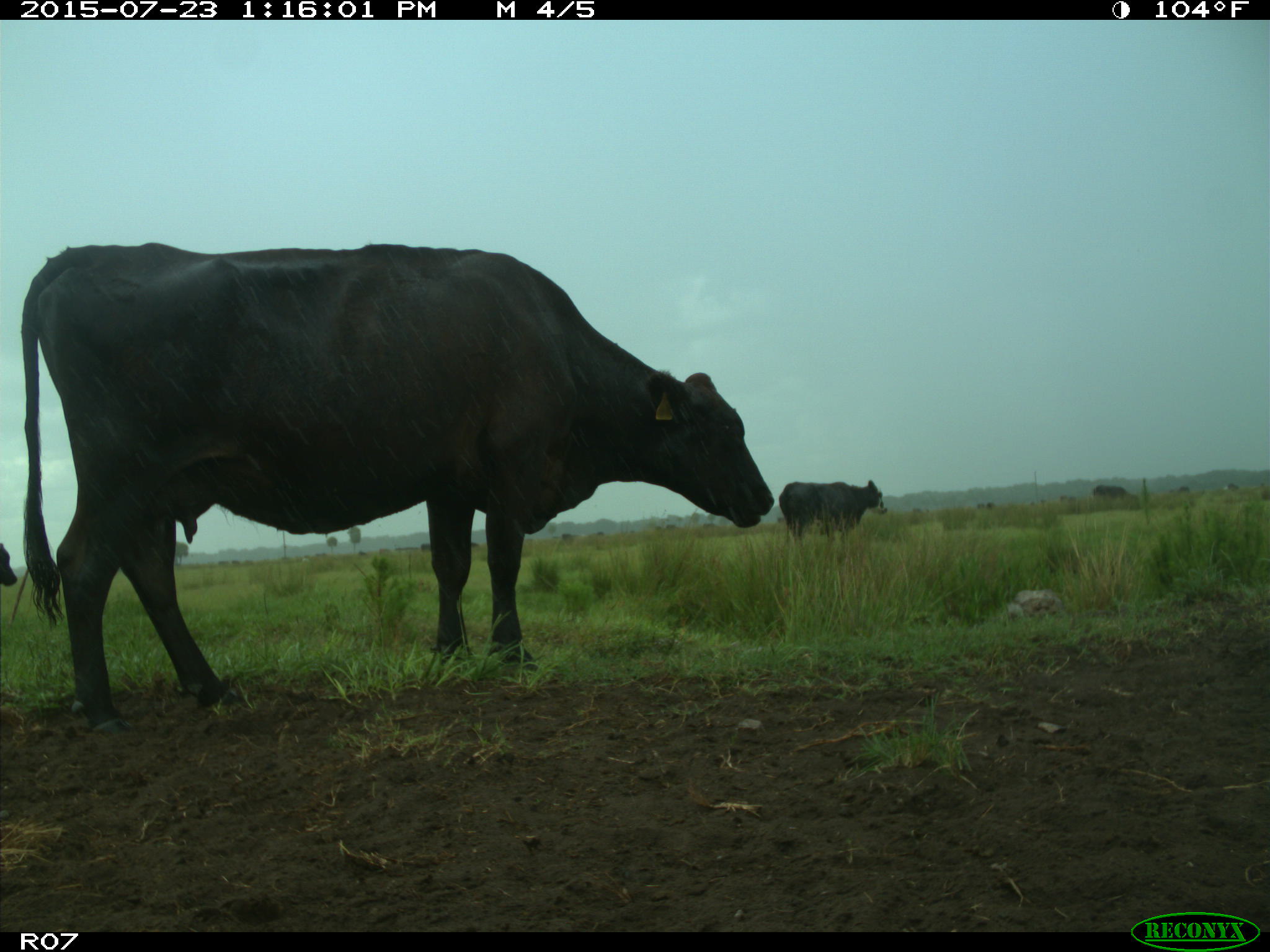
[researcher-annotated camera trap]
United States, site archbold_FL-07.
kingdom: Animalia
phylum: Chordata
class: Mammalia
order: Artiodactyla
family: Bovidae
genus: Bos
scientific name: Bos taurus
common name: domestic cow